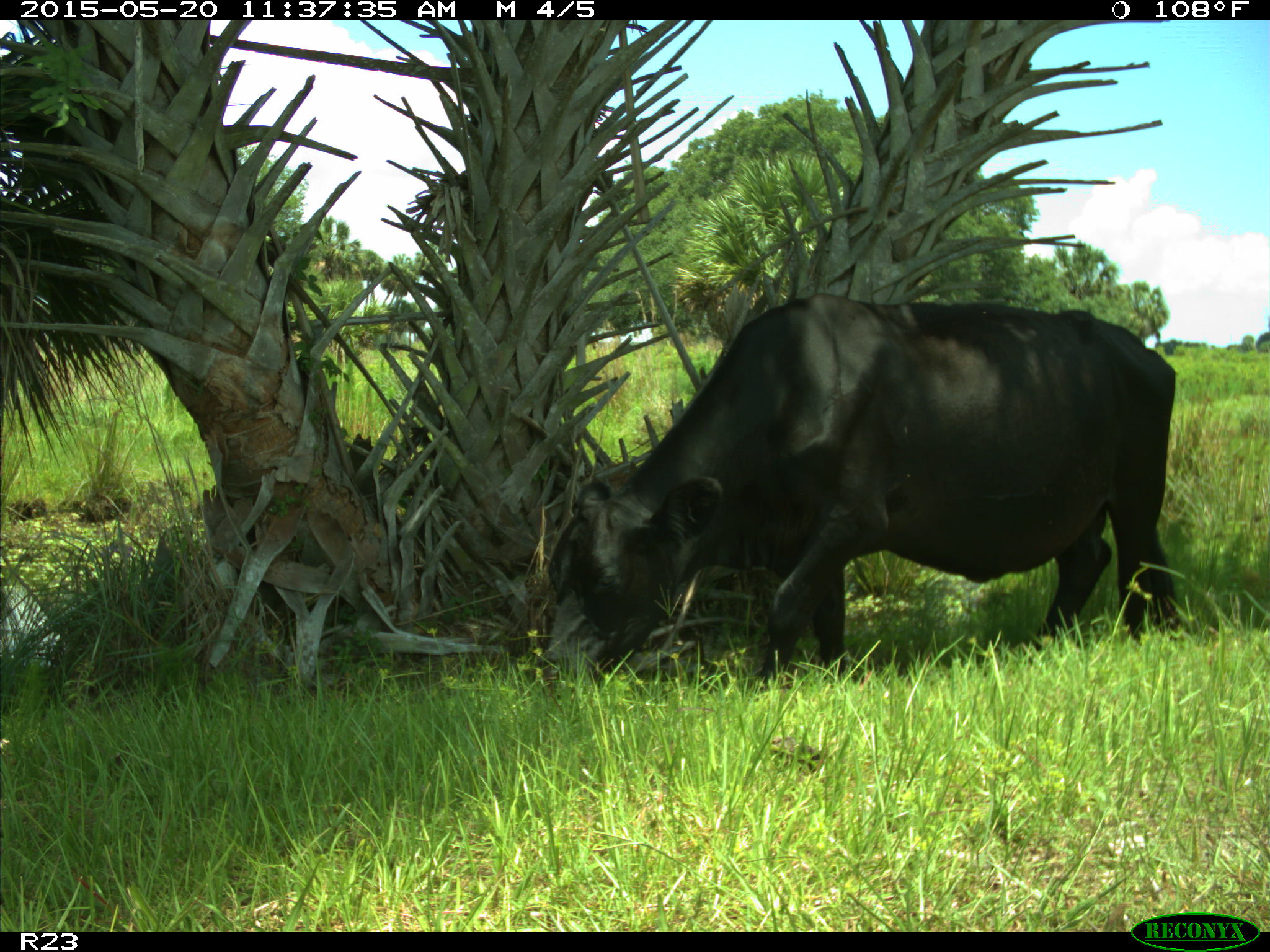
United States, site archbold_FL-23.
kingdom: Animalia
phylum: Chordata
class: Mammalia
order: Artiodactyla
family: Suidae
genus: Sus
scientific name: Sus scrofa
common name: wild boar